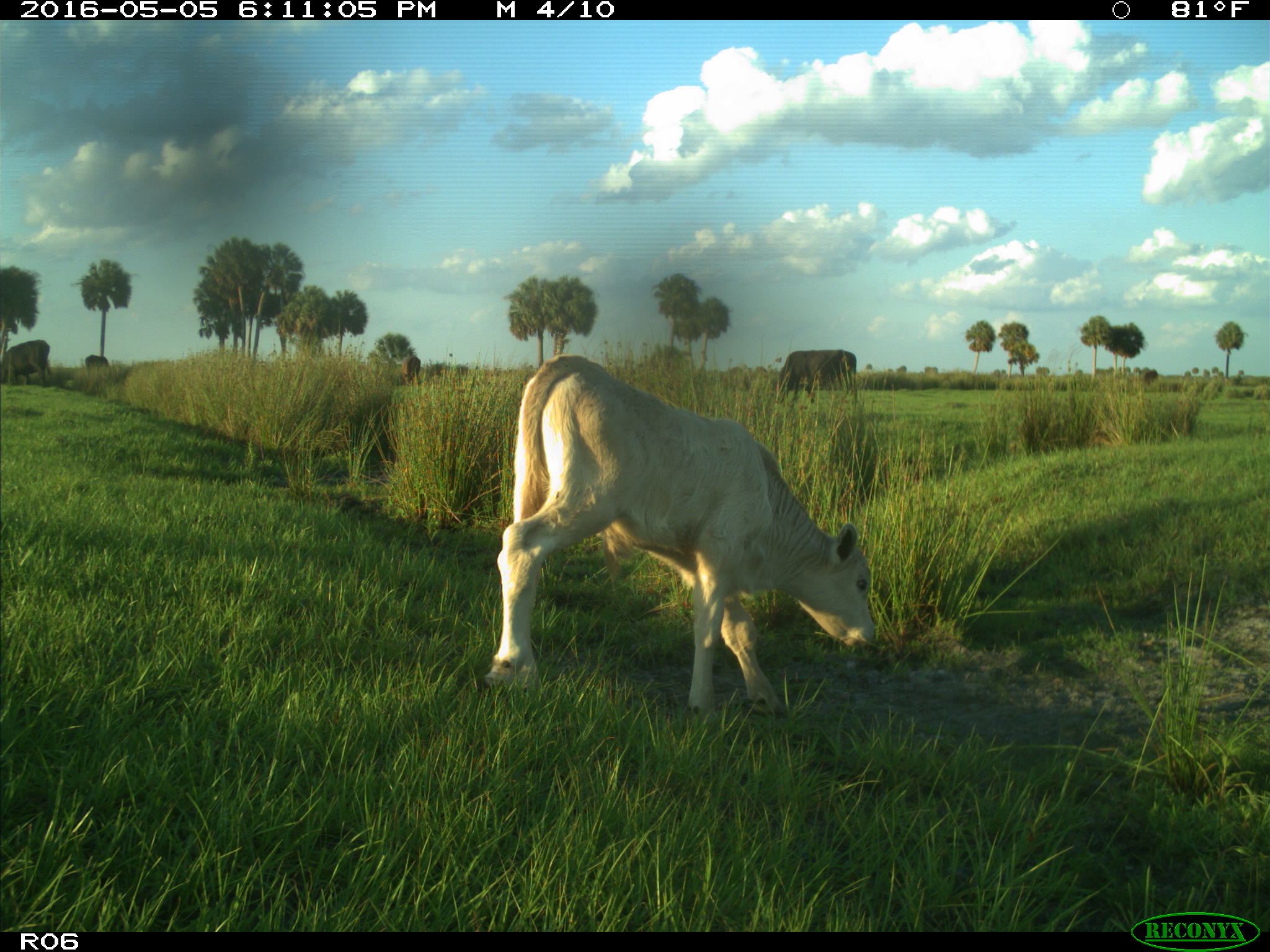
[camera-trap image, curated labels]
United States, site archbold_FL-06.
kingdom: Animalia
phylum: Chordata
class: Mammalia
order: Artiodactyla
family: Bovidae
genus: Bos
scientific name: Bos taurus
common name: domestic cow